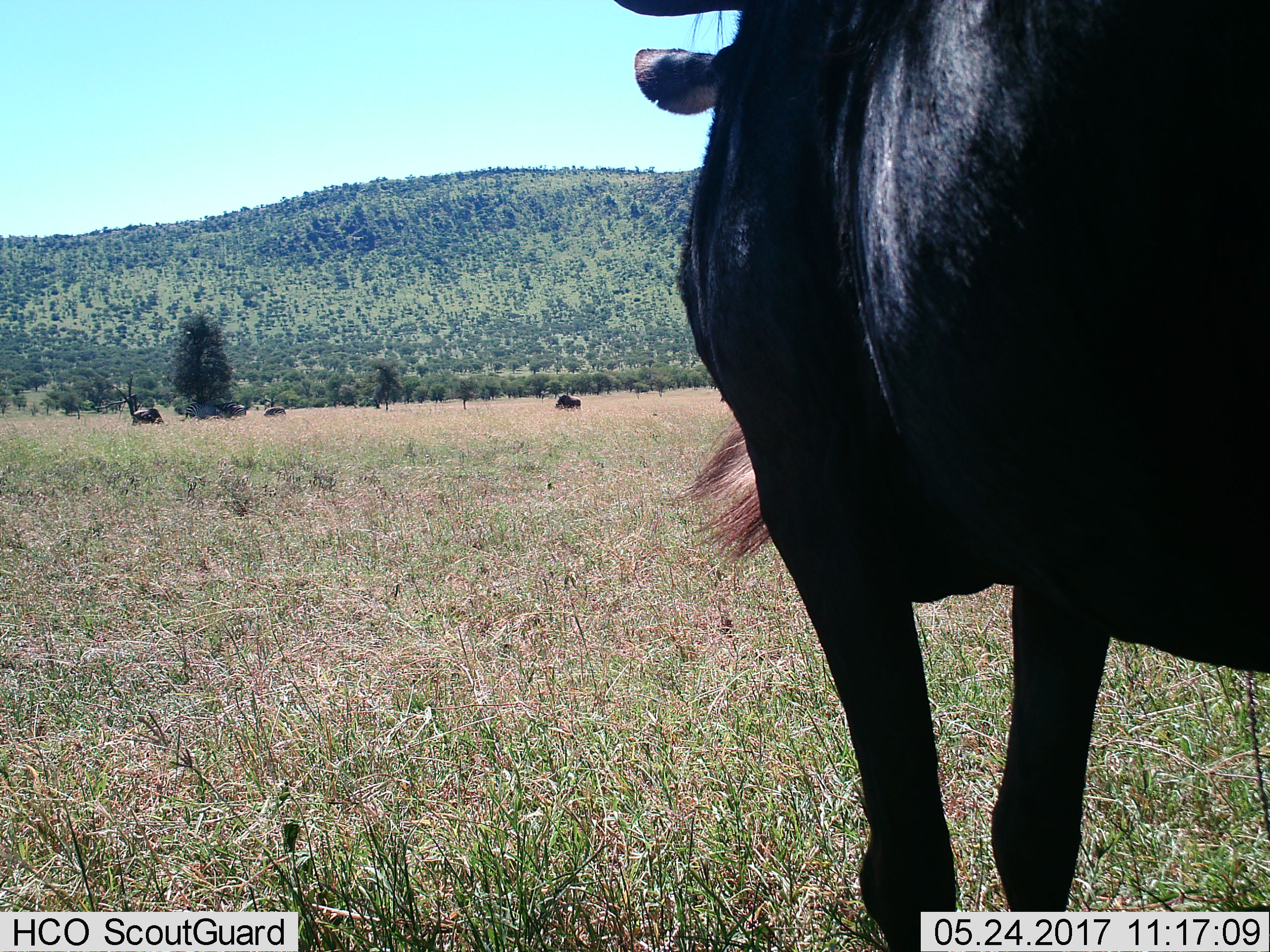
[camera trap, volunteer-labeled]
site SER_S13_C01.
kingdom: Animalia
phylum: Chordata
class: Mammalia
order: Artiodactyla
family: Bovidae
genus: Connochaetes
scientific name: Connochaetes taurinus taurinus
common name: blue wildebeest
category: wildebeestblue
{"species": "wildebeestblue (blue wildebeest) (Connochaetes taurinus taurinus)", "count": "3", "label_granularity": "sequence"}